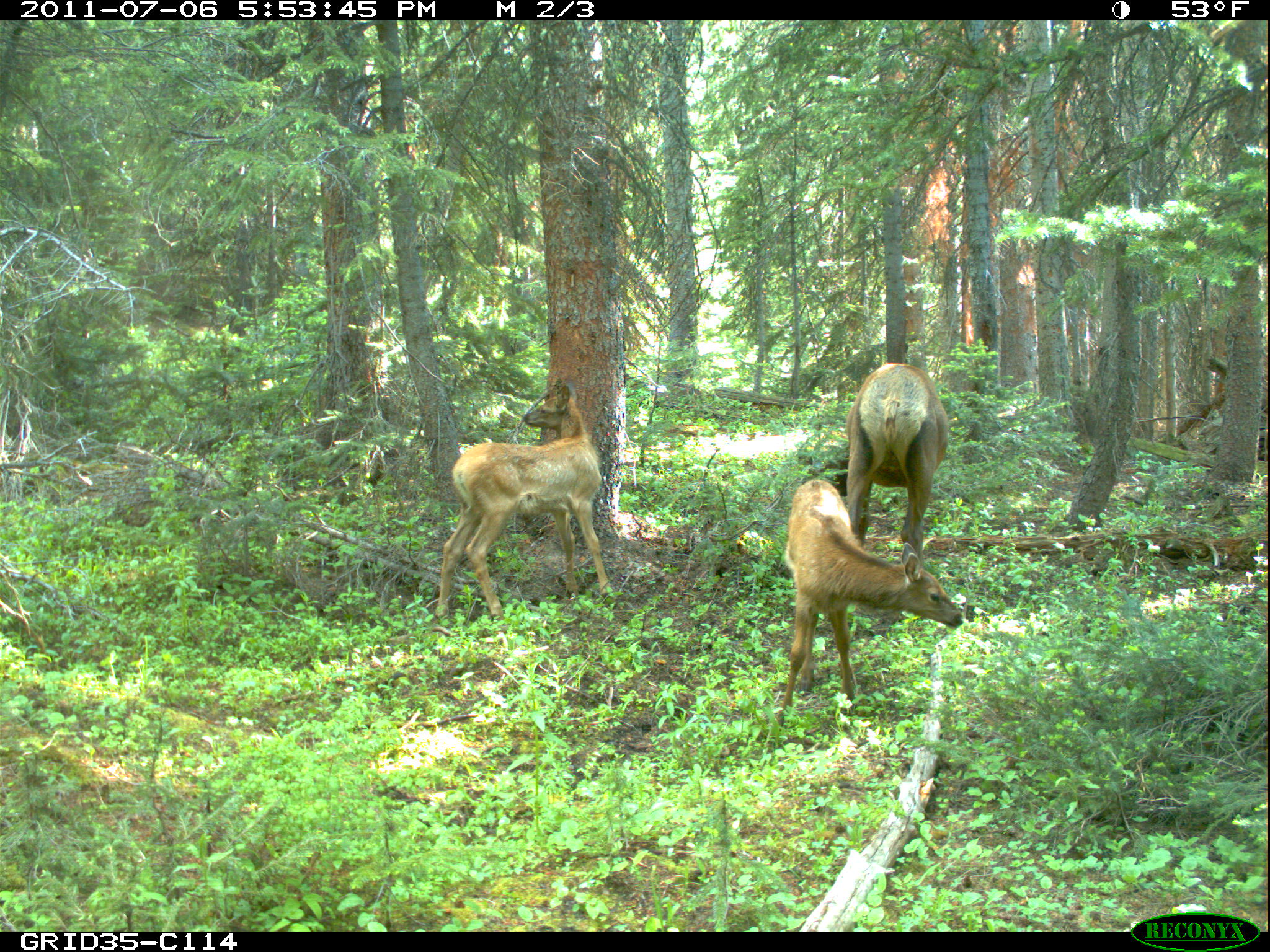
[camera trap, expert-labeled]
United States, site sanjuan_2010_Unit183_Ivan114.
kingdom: Animalia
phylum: Chordata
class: Mammalia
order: Artiodactyla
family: Cervidae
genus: Cervus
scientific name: Cervus elaphus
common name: red deer